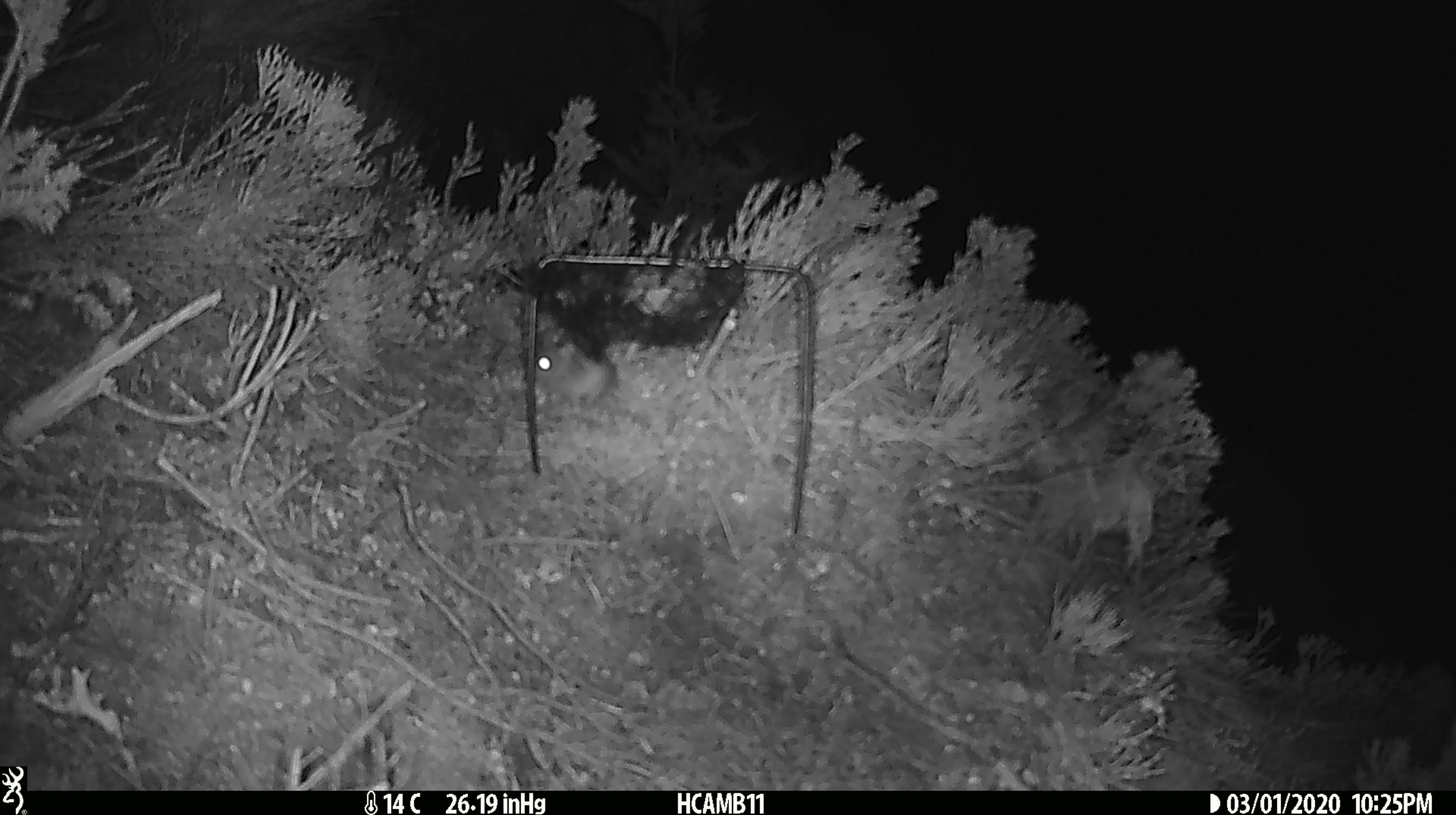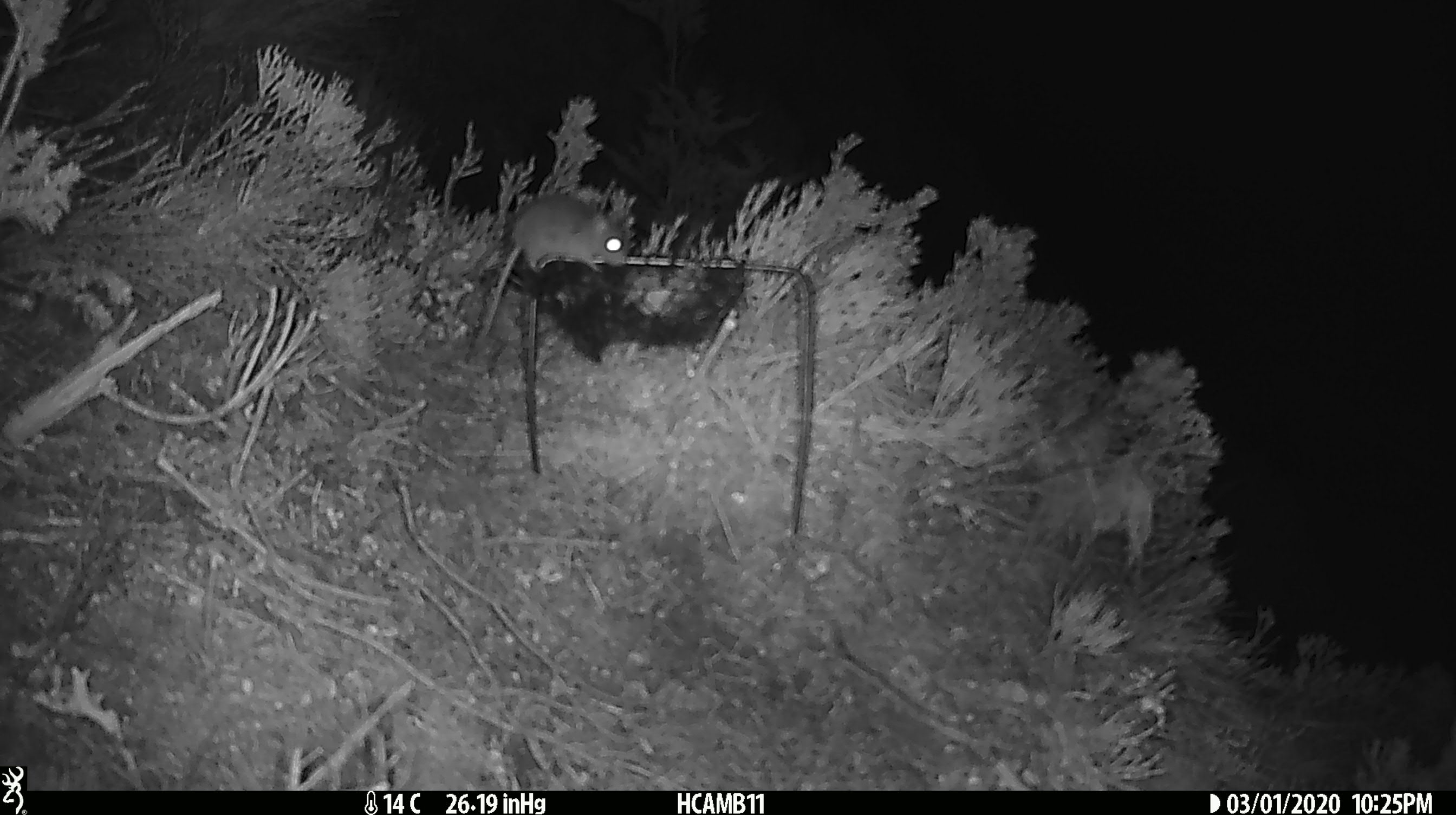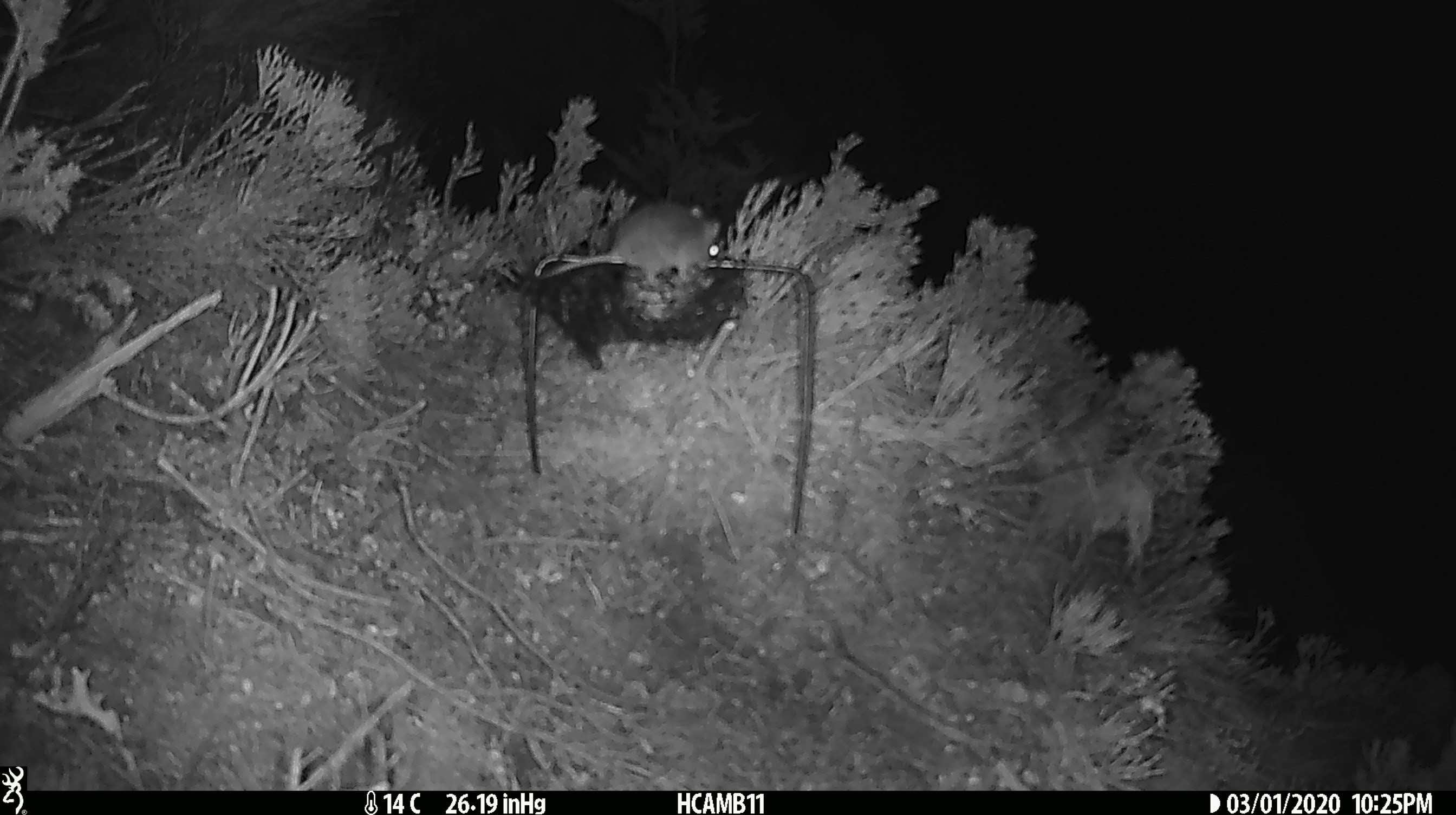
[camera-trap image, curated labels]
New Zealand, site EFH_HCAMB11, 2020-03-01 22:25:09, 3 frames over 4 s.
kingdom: Animalia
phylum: Chordata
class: Mammalia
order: Rodentia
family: Muridae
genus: Mus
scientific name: Mus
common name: mouse